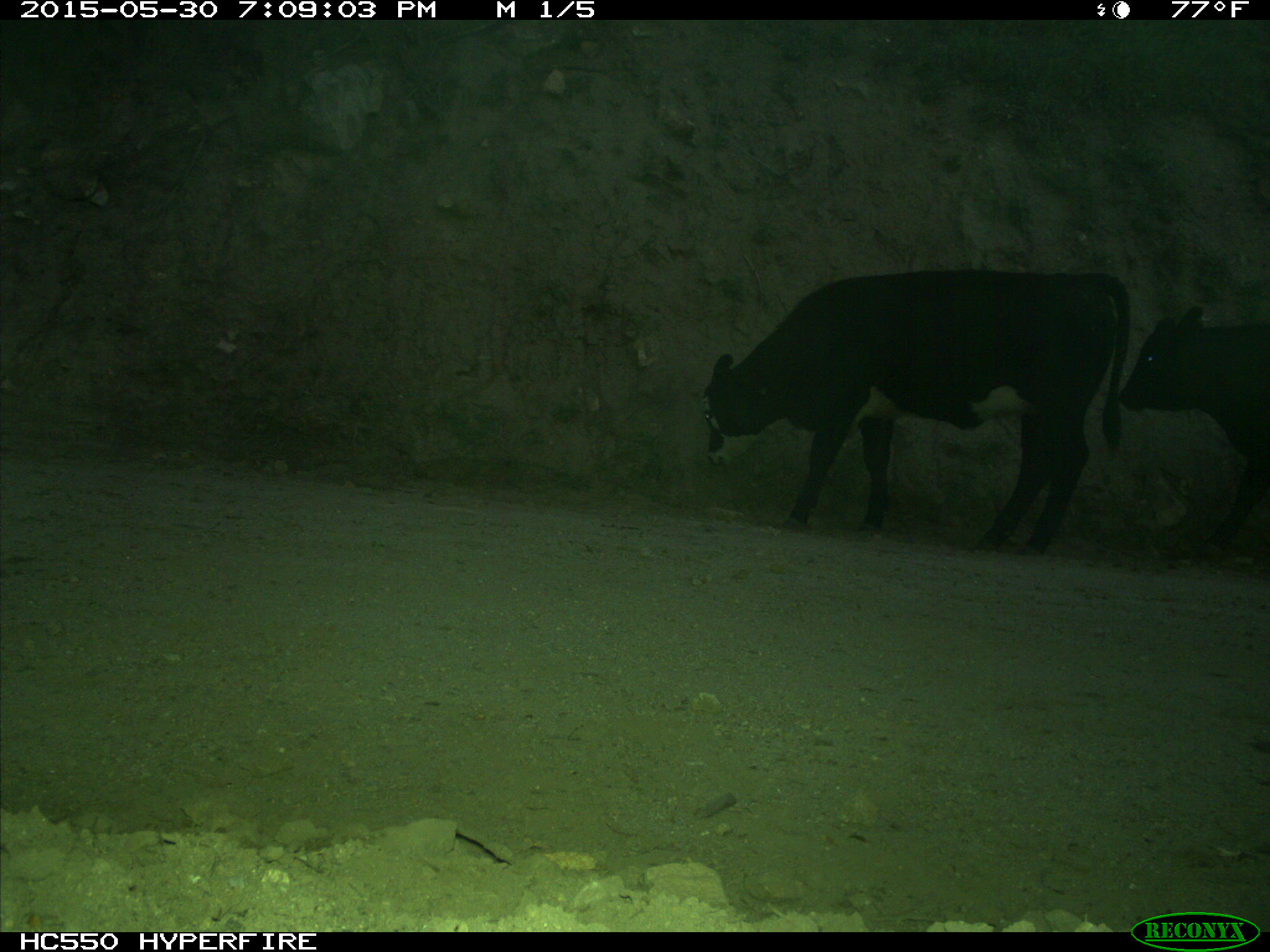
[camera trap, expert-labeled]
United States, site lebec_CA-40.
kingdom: Animalia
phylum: Chordata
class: Mammalia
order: Artiodactyla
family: Bovidae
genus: Bos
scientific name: Bos taurus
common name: domestic cow